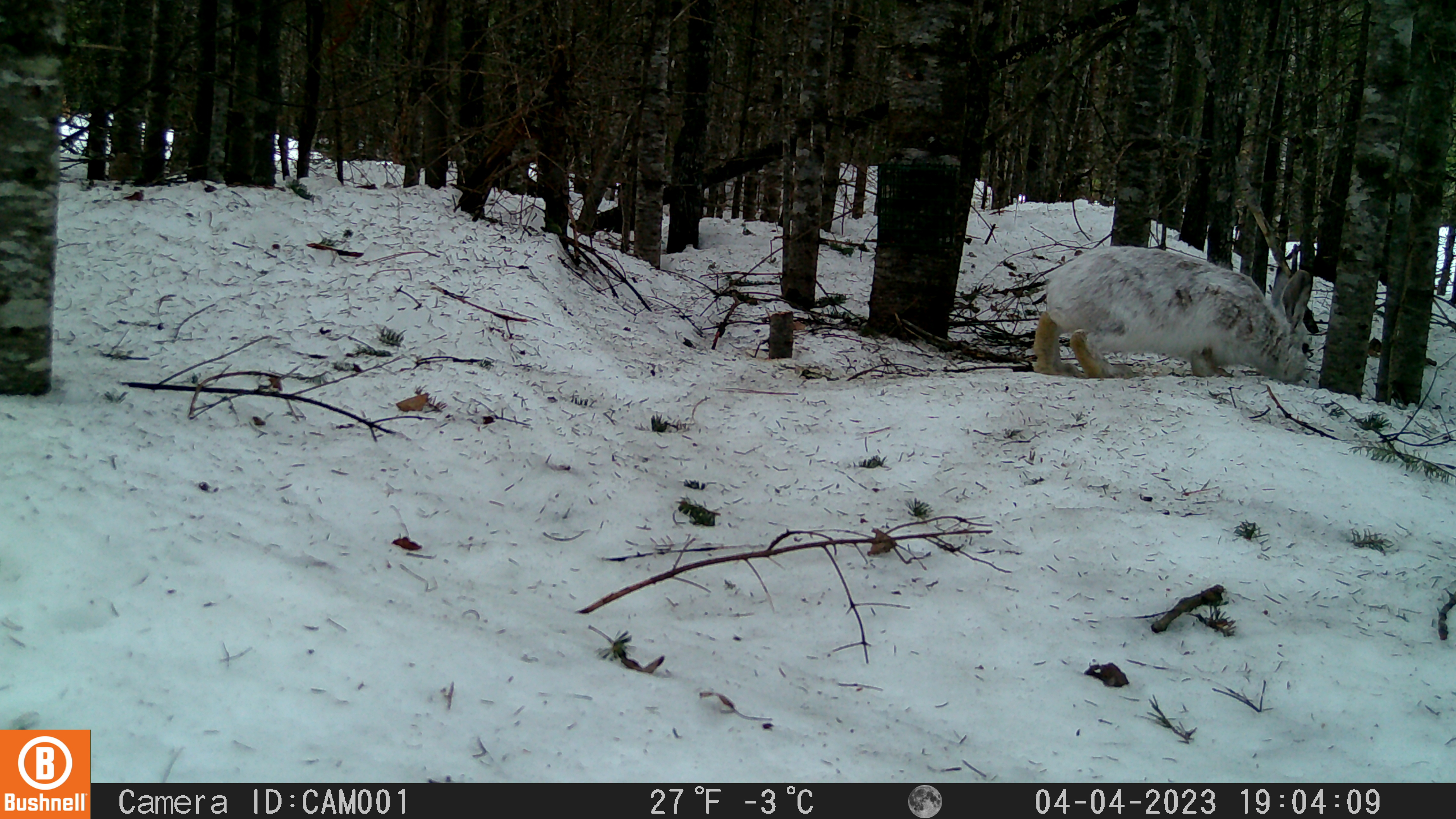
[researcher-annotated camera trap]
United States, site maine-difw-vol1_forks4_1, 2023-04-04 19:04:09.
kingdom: Animalia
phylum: Chordata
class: Mammalia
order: Lagomorpha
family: Leporidae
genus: Lepus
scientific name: Lepus americanus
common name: snowshoe hare